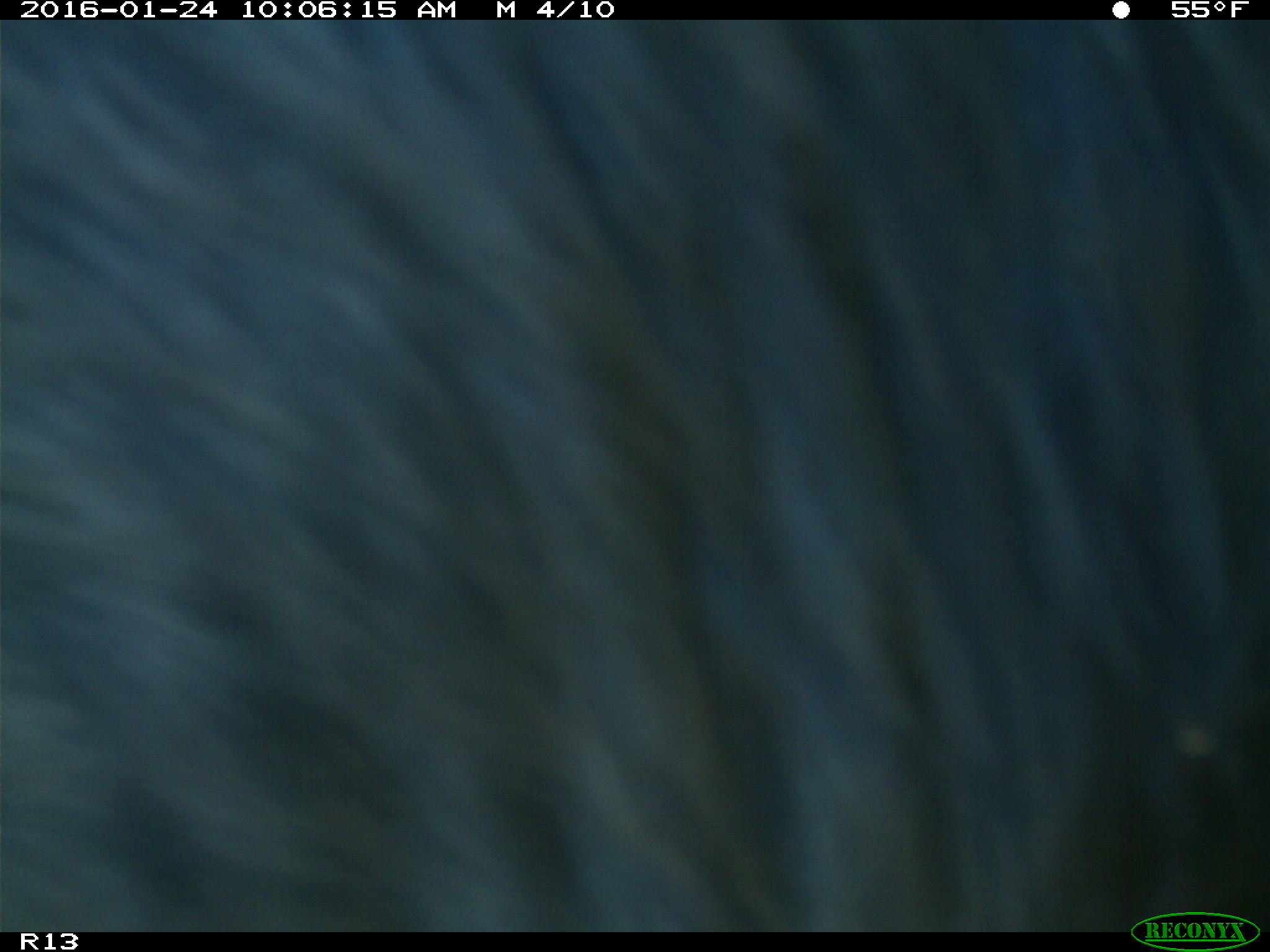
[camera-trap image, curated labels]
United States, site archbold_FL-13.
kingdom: Animalia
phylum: Chordata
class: Mammalia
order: Artiodactyla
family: Bovidae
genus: Bos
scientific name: Bos taurus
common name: domestic cow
Bos taurus (domestic cow).